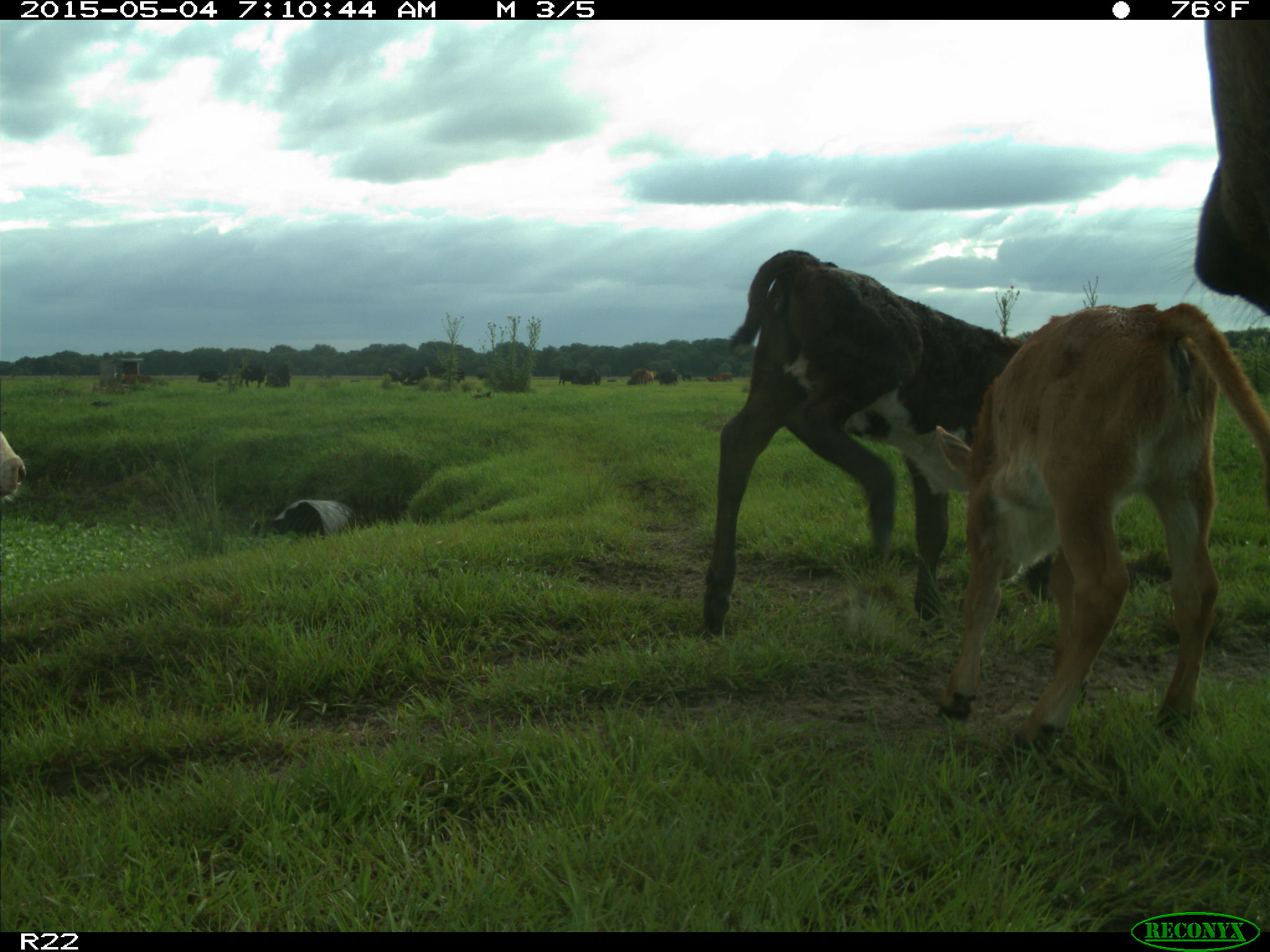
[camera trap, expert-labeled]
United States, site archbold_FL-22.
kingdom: Animalia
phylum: Chordata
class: Mammalia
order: Artiodactyla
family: Bovidae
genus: Bos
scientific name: Bos taurus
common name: domestic cow